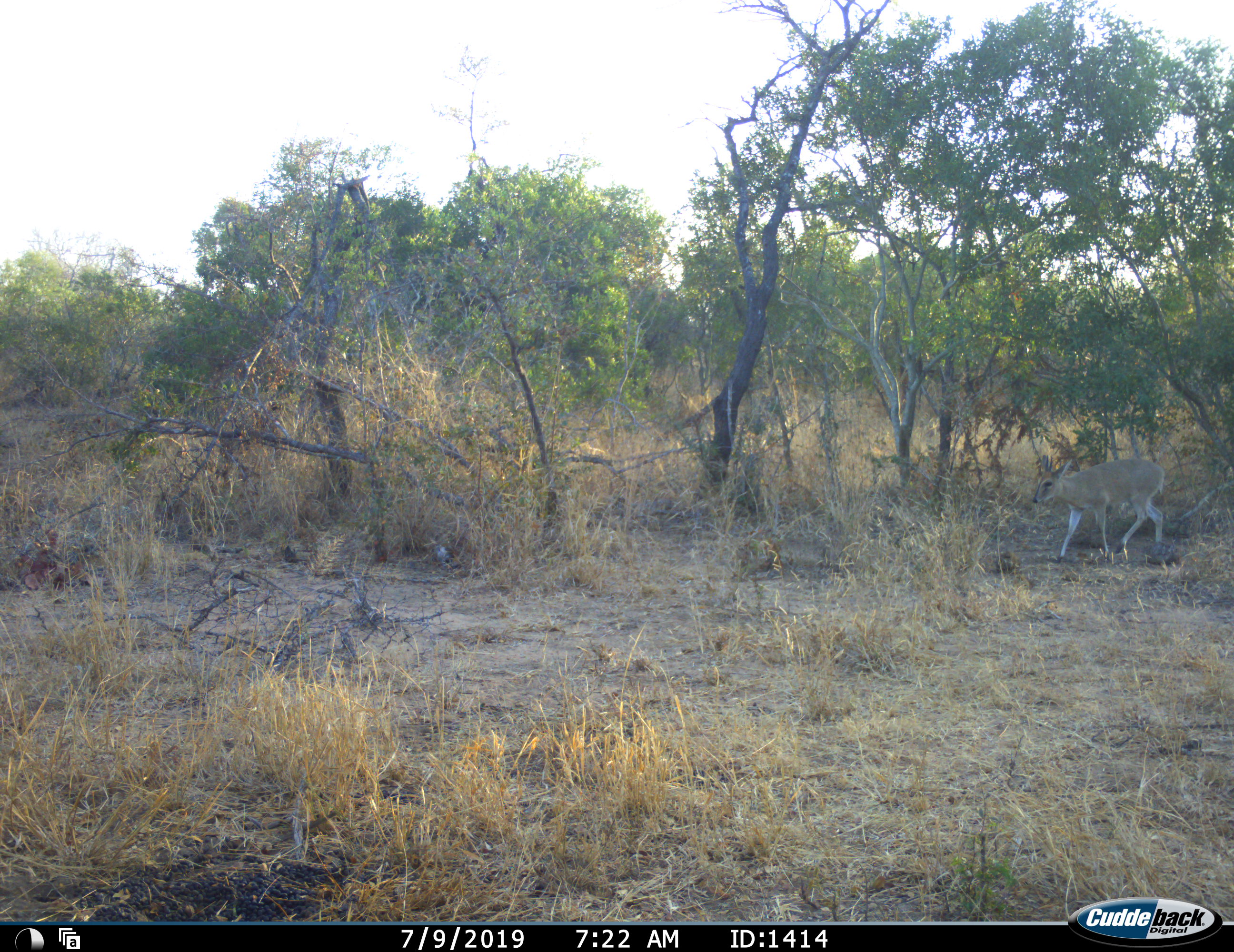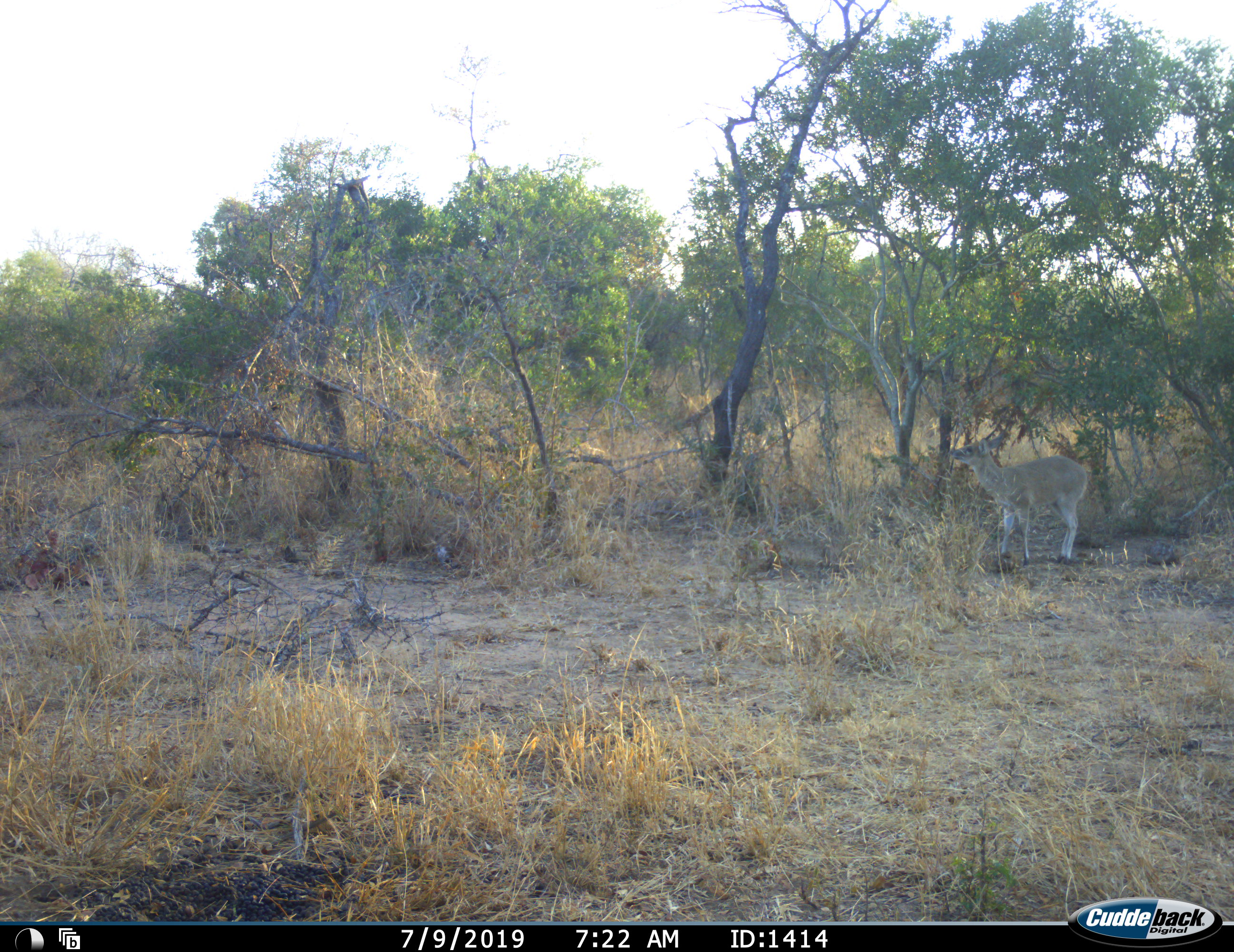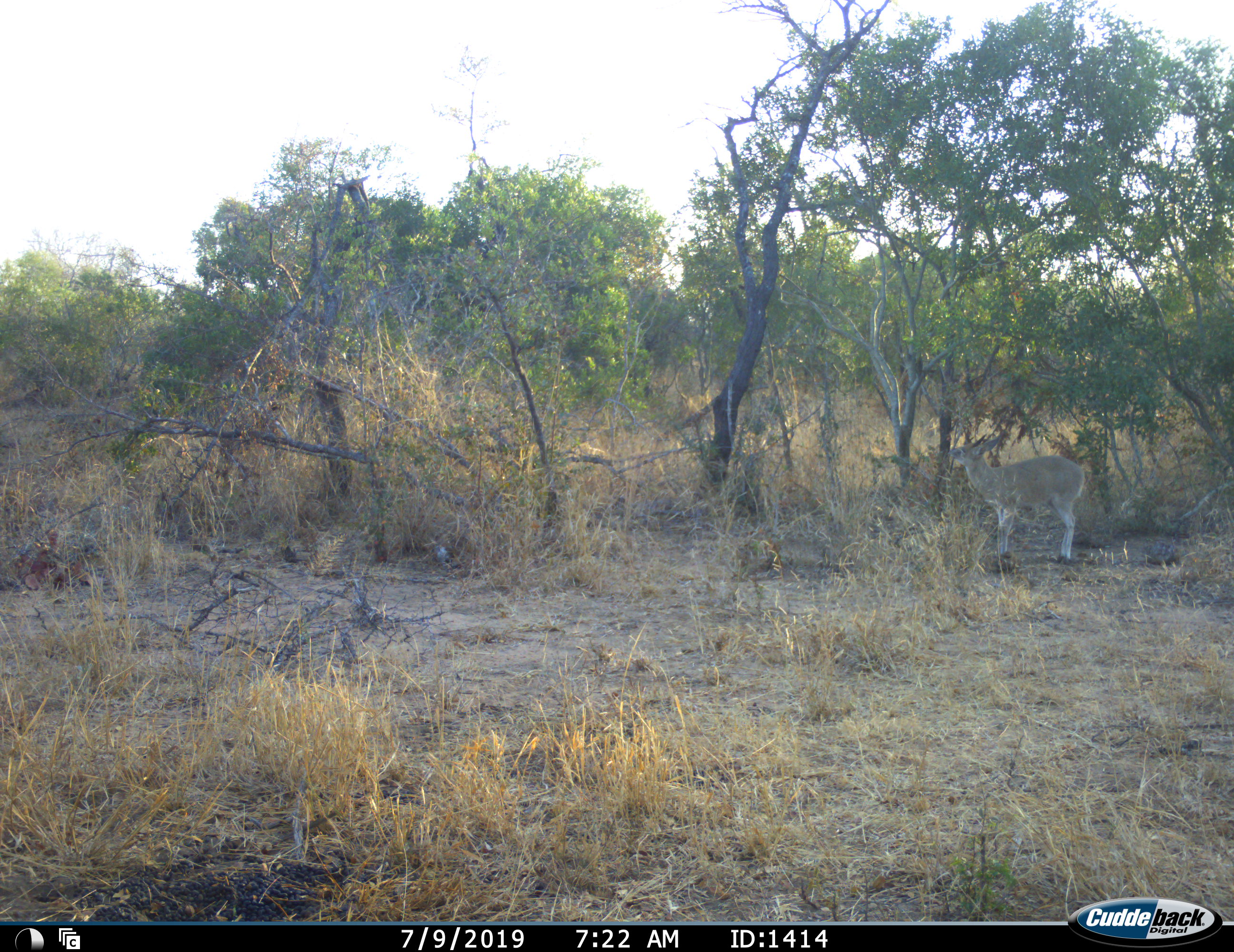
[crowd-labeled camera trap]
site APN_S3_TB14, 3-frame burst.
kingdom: Animalia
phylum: Chordata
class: Mammalia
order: Artiodactyla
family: Bovidae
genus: Sylvicapra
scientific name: Sylvicapra grimmia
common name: common duiker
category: duikercommongrey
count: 1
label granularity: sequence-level